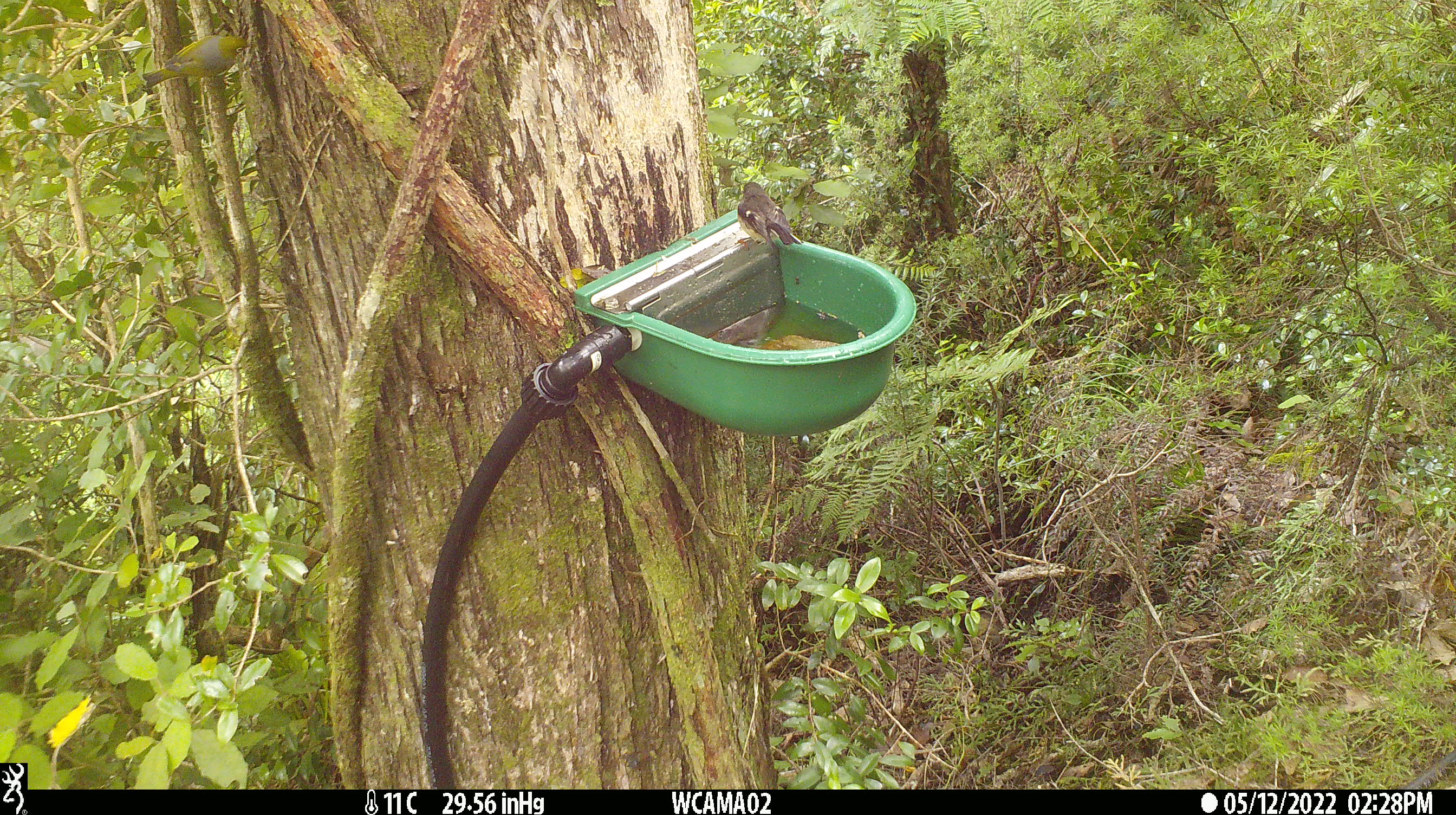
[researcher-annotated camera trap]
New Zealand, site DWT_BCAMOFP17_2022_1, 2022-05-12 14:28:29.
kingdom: Animalia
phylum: Chordata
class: Aves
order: Passeriformes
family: Petroicidae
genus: Petroica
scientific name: Petroica macrocephala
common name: tomtit